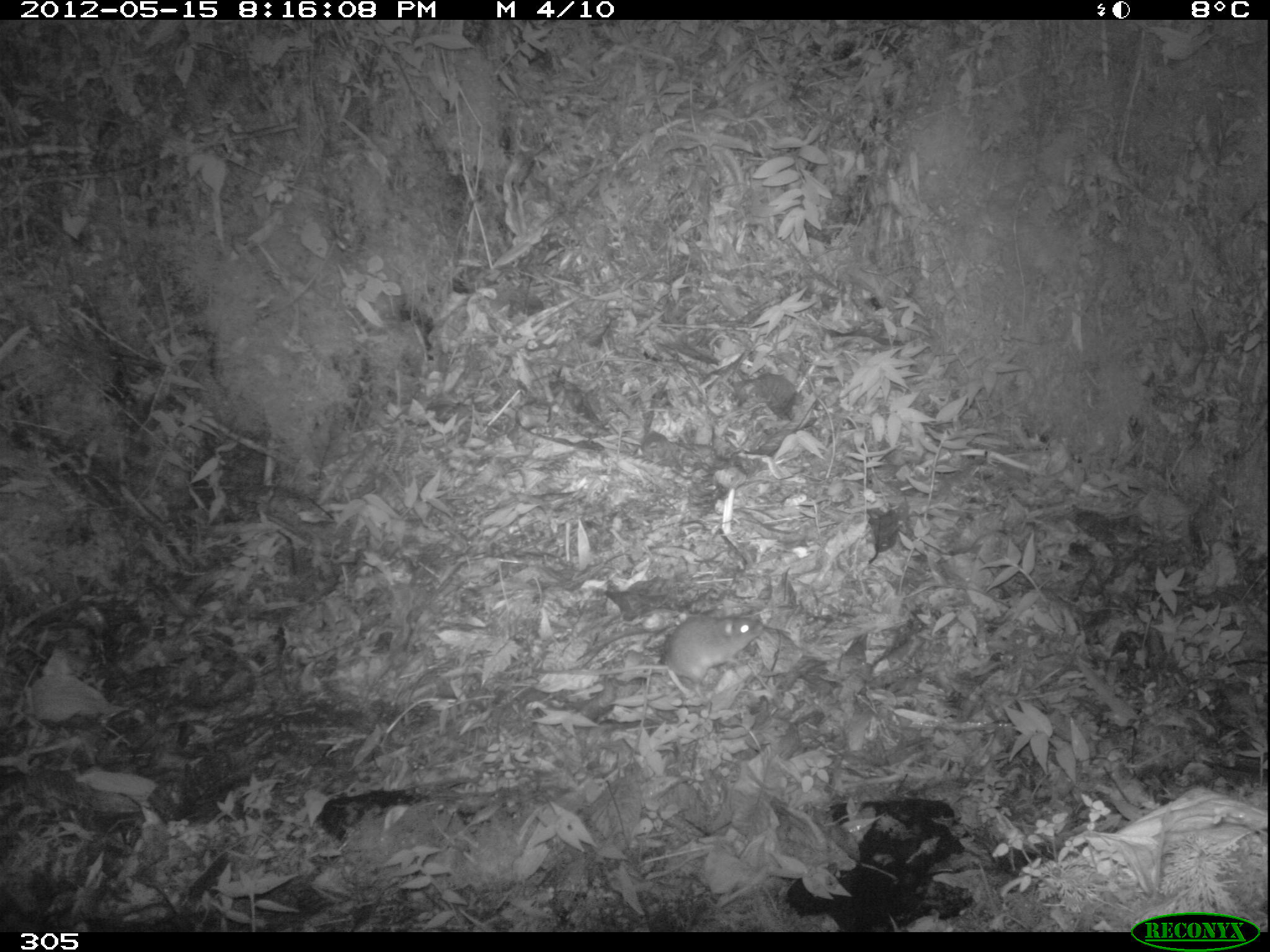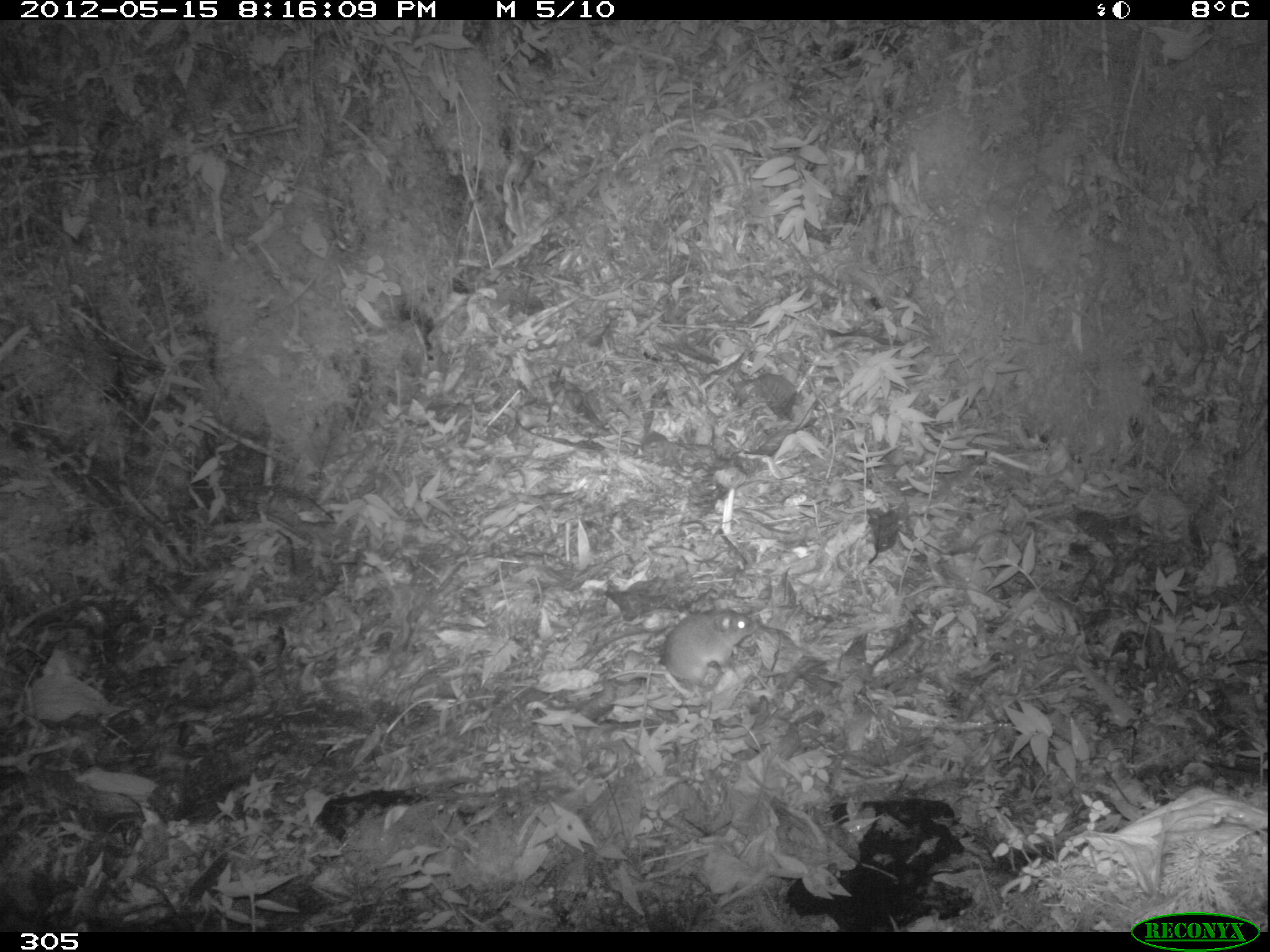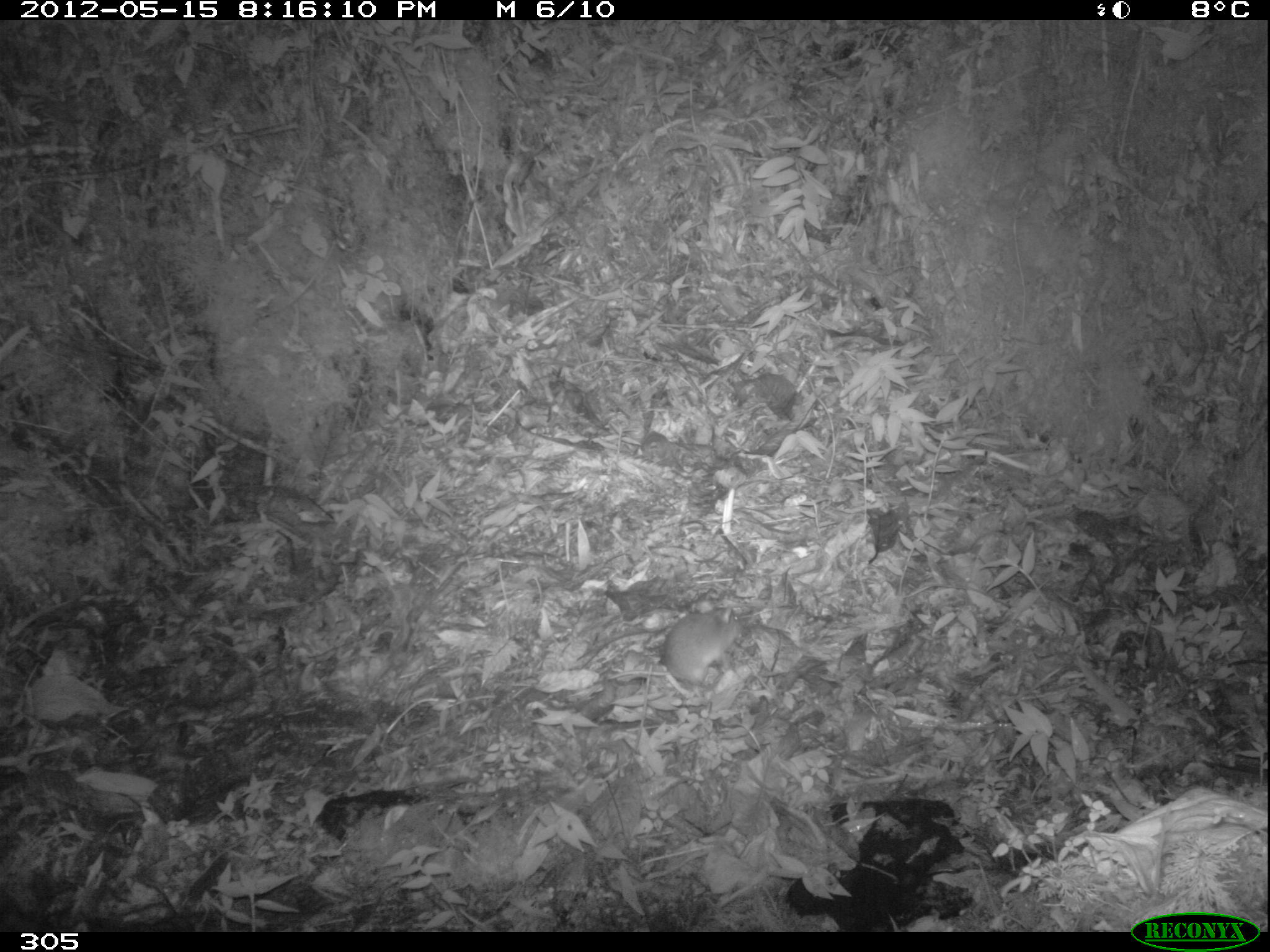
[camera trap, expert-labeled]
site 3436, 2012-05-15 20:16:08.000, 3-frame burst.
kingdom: Animalia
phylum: Chordata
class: Mammalia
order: Rodentia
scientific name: Rodentia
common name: rodents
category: unknown rodent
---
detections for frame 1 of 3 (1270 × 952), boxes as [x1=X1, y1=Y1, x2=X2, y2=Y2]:
unknown rodent: [x1=529, y1=613, x2=763, y2=687]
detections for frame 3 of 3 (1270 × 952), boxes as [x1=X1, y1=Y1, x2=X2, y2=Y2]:
unknown rodent: [x1=579, y1=606, x2=741, y2=698]